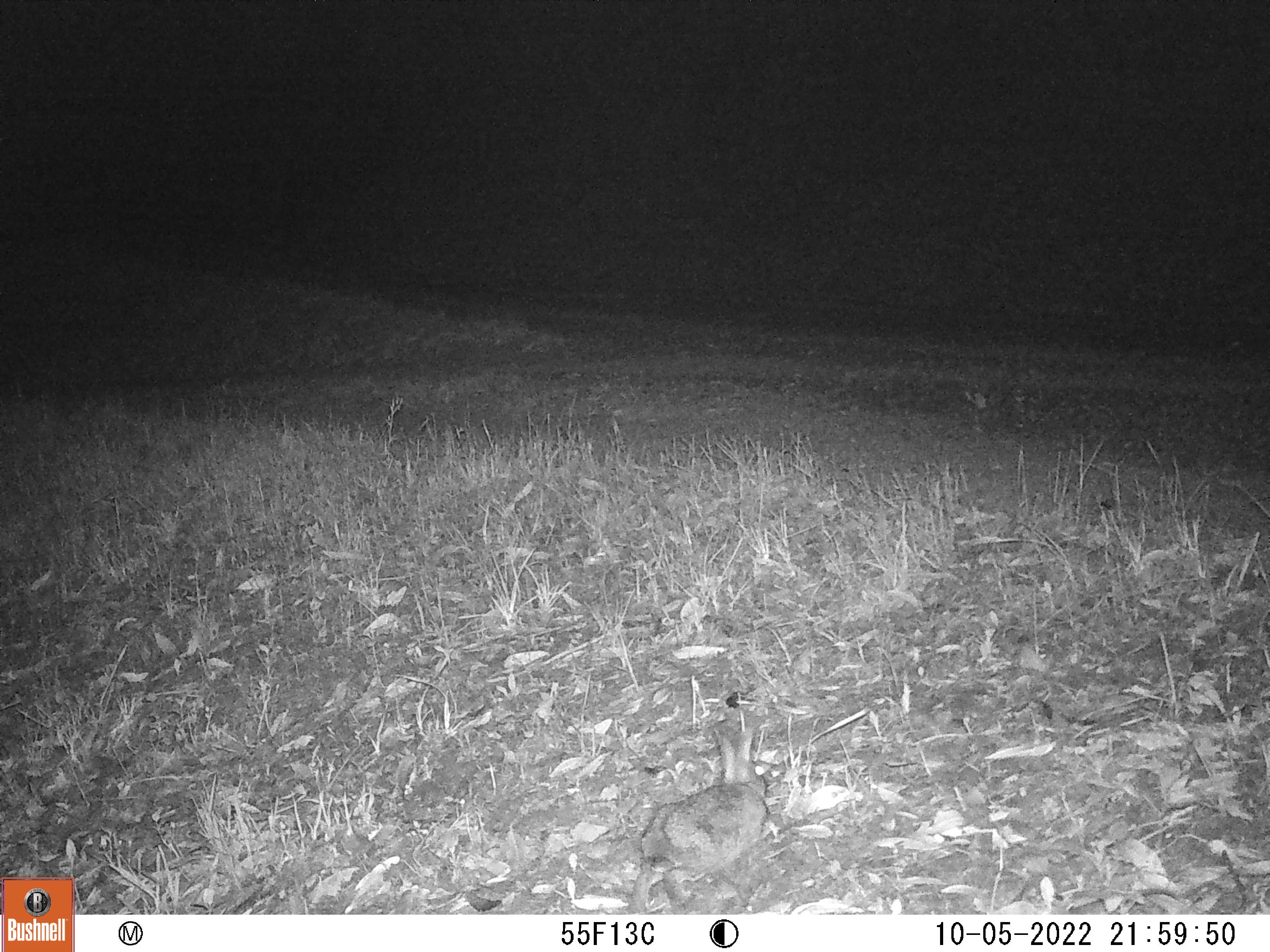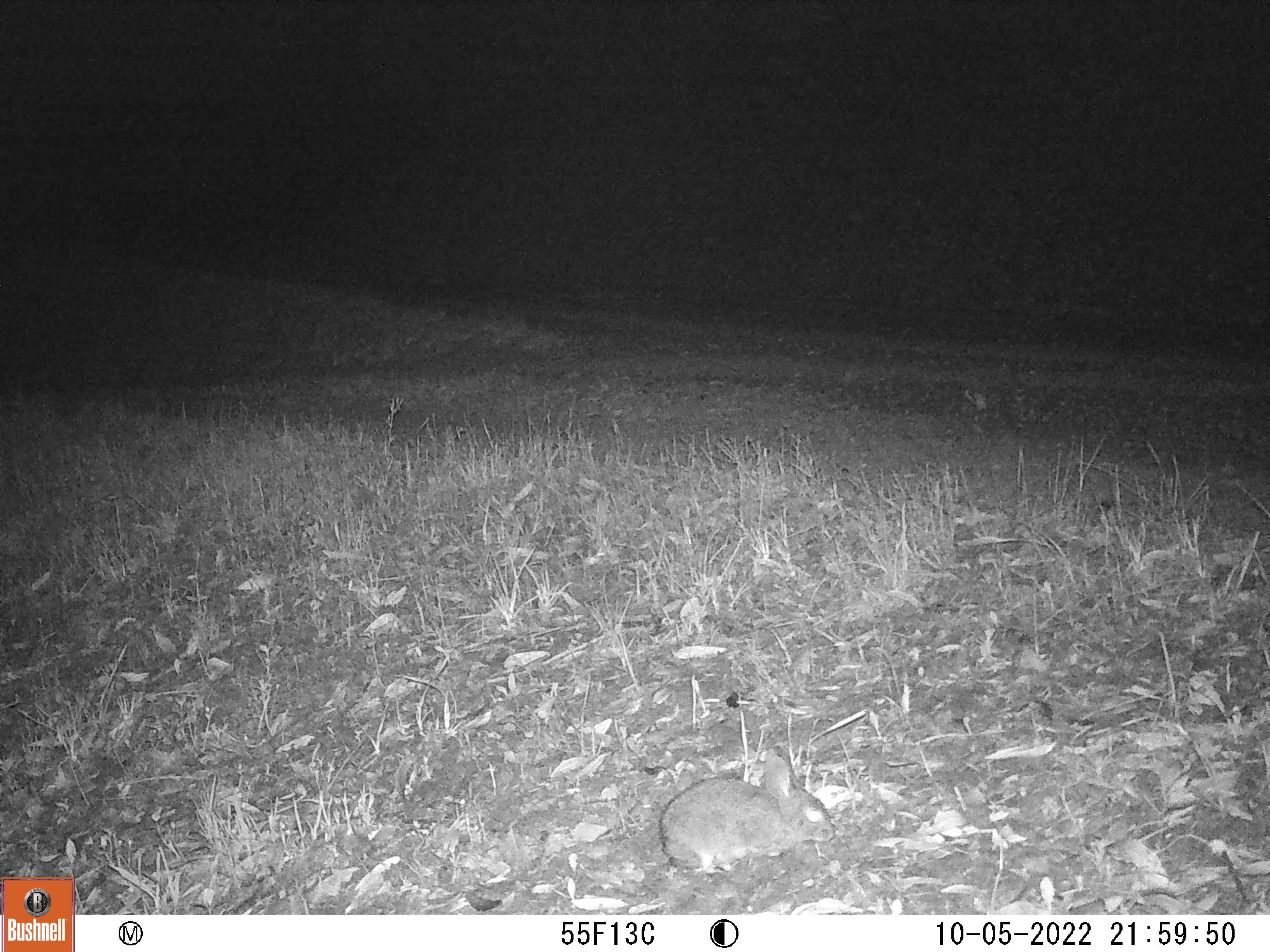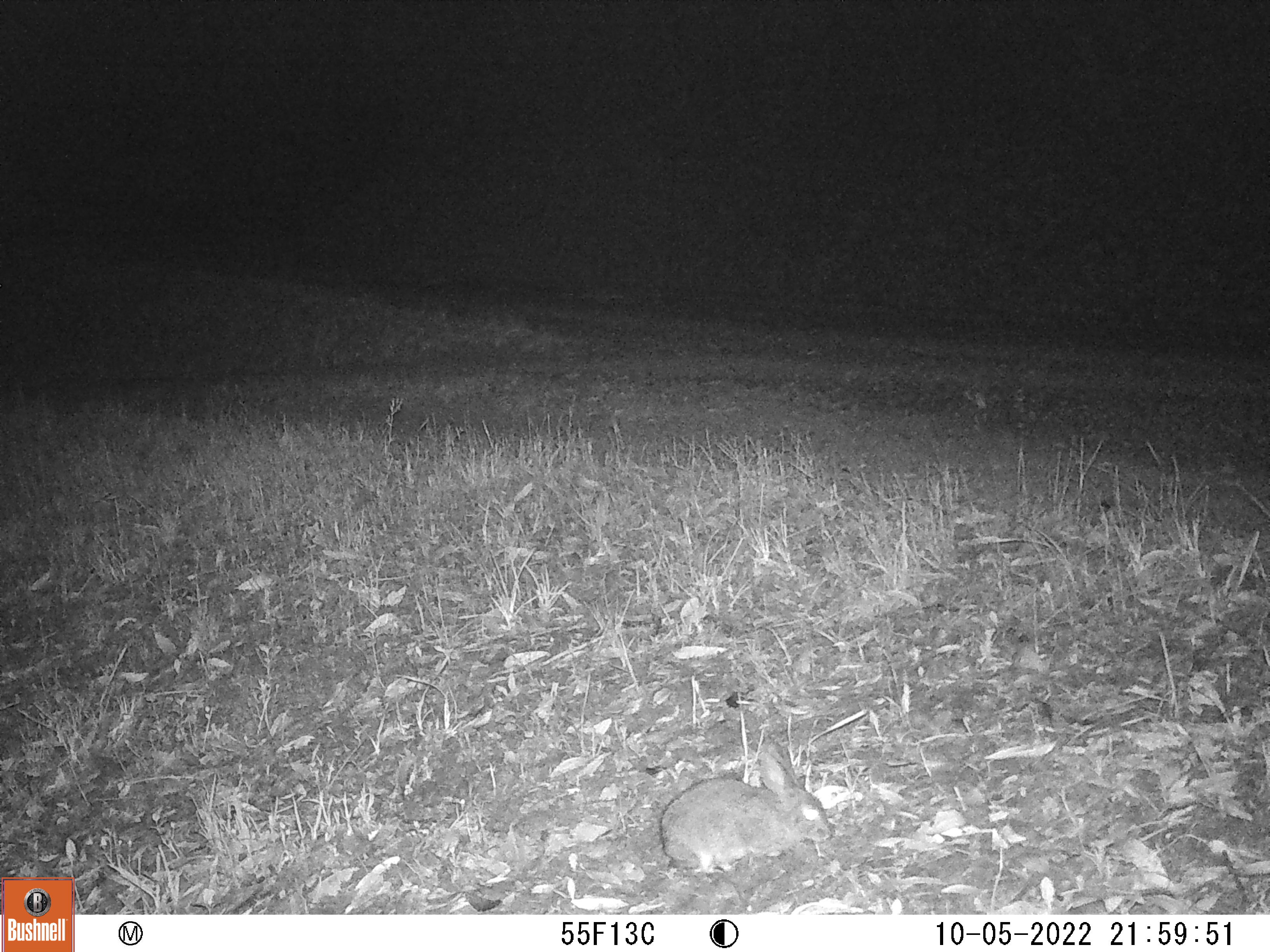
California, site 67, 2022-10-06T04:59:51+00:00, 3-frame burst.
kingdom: Animalia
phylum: Chordata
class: Mammalia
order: Lagomorpha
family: Leporidae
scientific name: Leporidae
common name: rabbit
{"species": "rabbit (Leporidae)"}